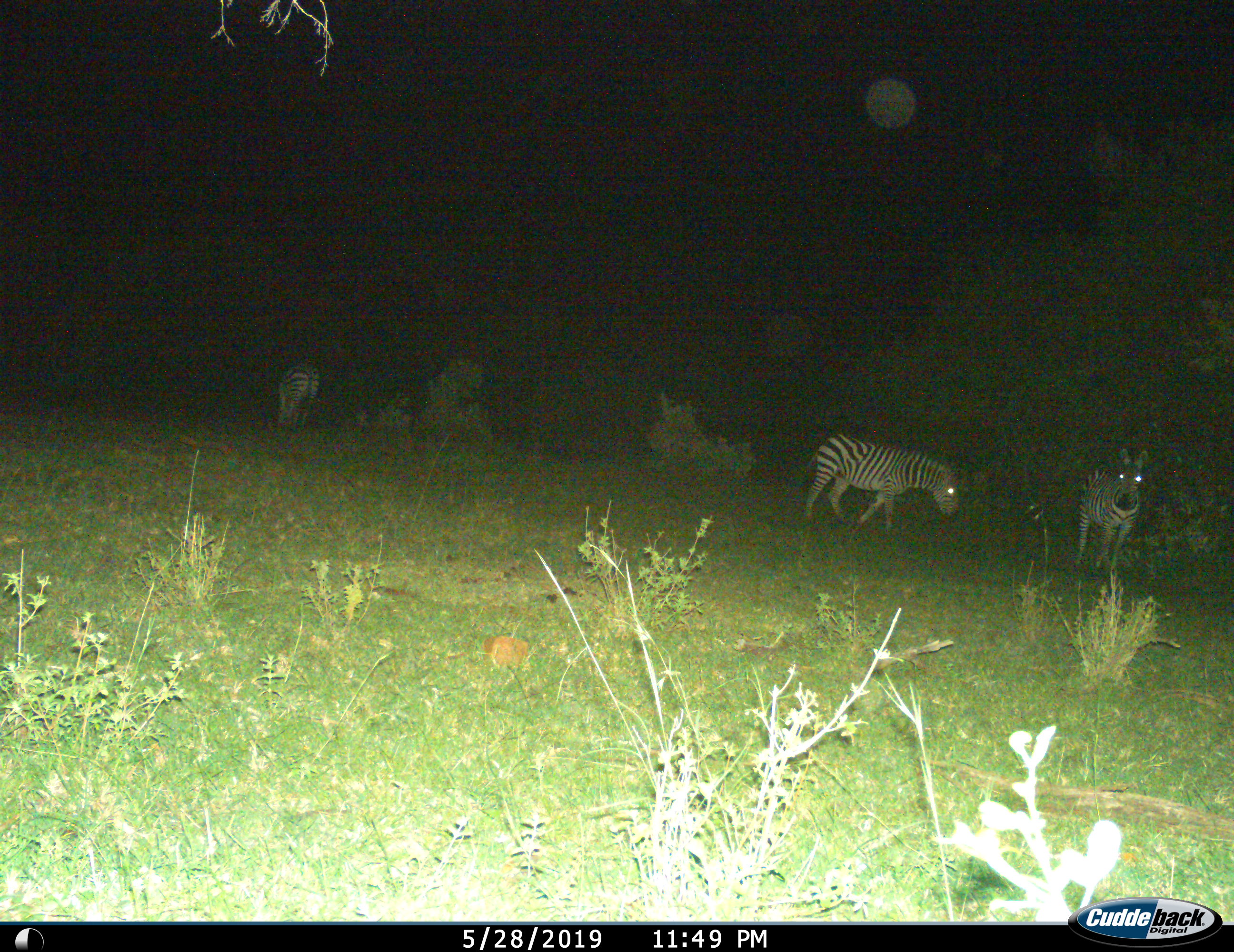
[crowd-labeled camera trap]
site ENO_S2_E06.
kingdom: Animalia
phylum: Chordata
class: Mammalia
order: Perissodactyla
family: Equidae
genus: Equus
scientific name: Equus quagga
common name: plains zebra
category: zebraplains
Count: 3.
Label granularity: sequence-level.